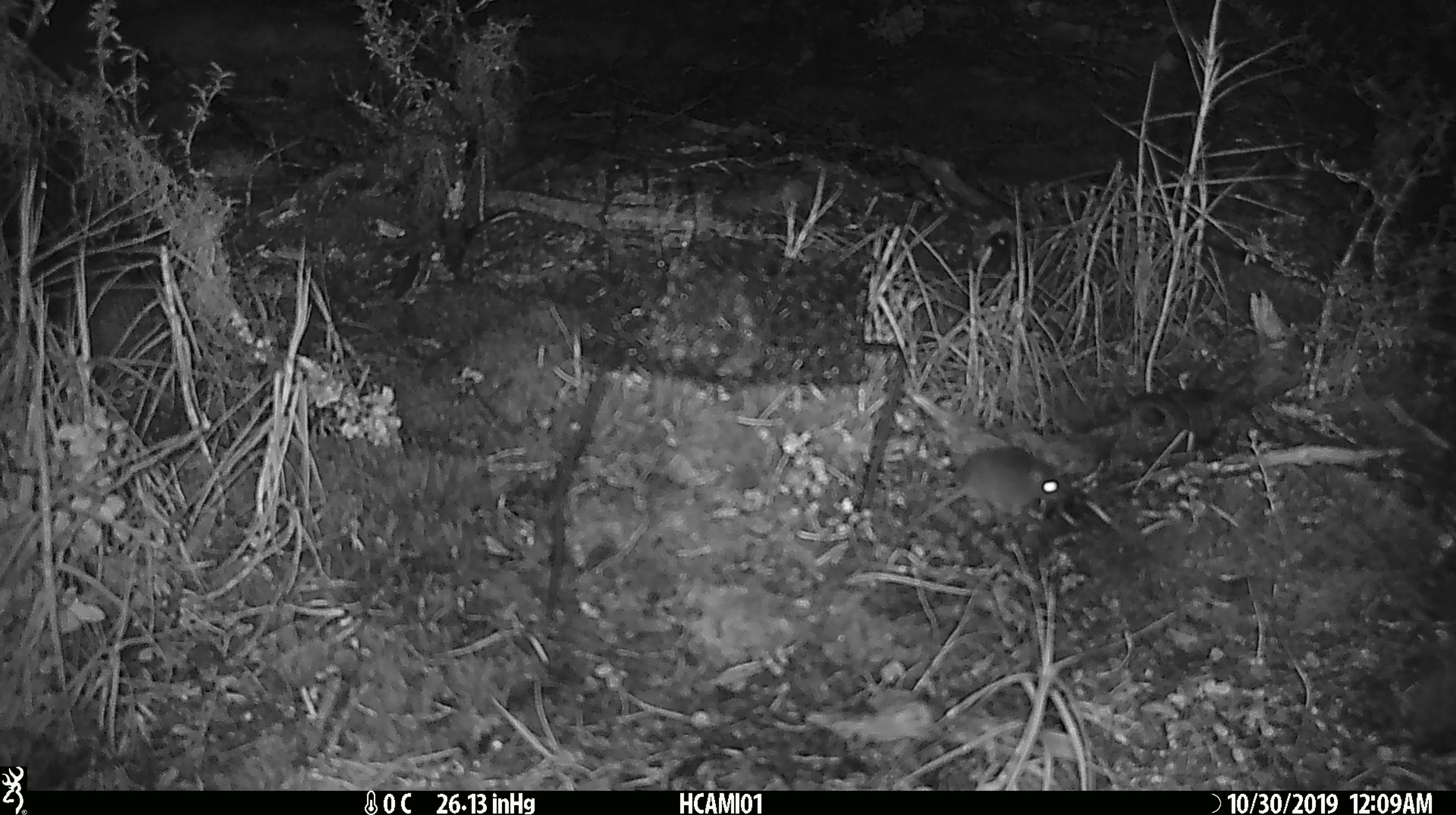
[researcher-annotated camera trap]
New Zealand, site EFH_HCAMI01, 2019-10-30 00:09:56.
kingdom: Animalia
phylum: Chordata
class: Mammalia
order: Rodentia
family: Muridae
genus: Mus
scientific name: Mus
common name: mouse